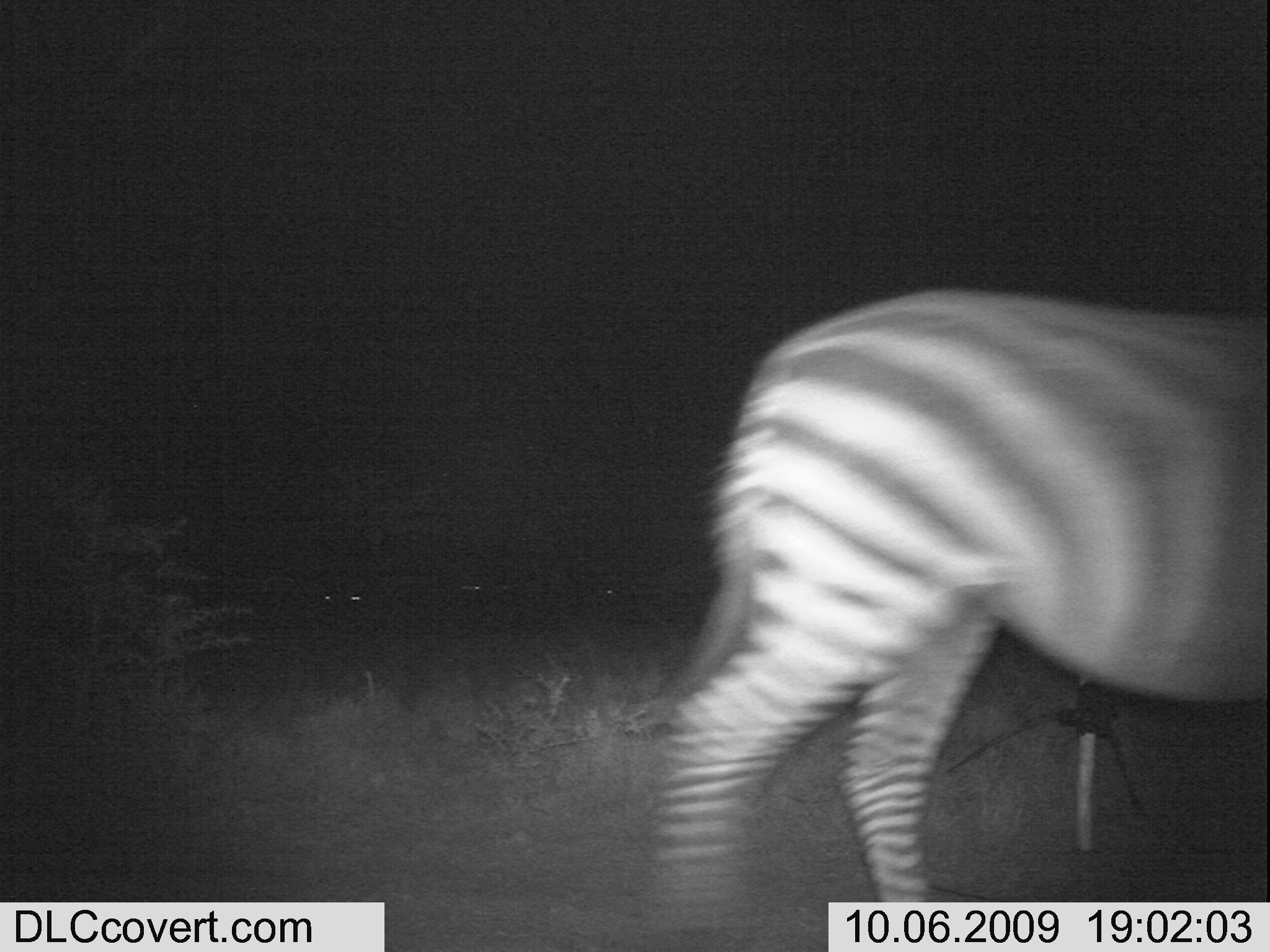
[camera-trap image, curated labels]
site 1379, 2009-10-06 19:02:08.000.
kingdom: Animalia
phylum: Chordata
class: Mammalia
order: Perissodactyla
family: Equidae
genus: Equus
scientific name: Equus quagga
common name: plains zebra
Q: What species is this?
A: Equus quagga (plains zebra).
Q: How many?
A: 1.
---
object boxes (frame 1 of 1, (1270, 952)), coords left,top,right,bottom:
equus quagga: 621,287,1270,949